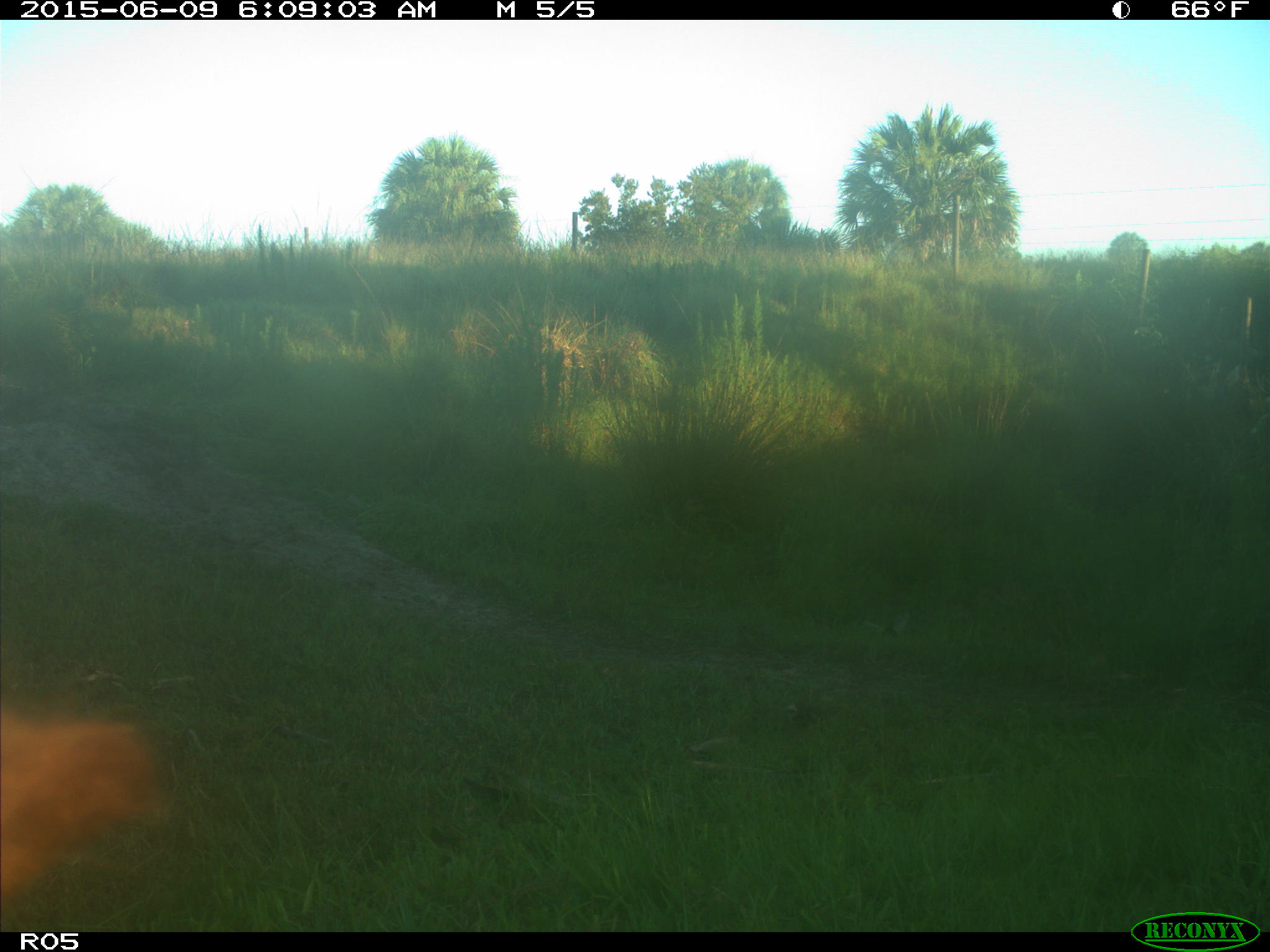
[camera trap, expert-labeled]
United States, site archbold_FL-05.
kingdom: Animalia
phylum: Chordata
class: Mammalia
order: Artiodactyla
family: Bovidae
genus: Bos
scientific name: Bos taurus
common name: domestic cow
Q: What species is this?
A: Bos taurus (domestic cow).